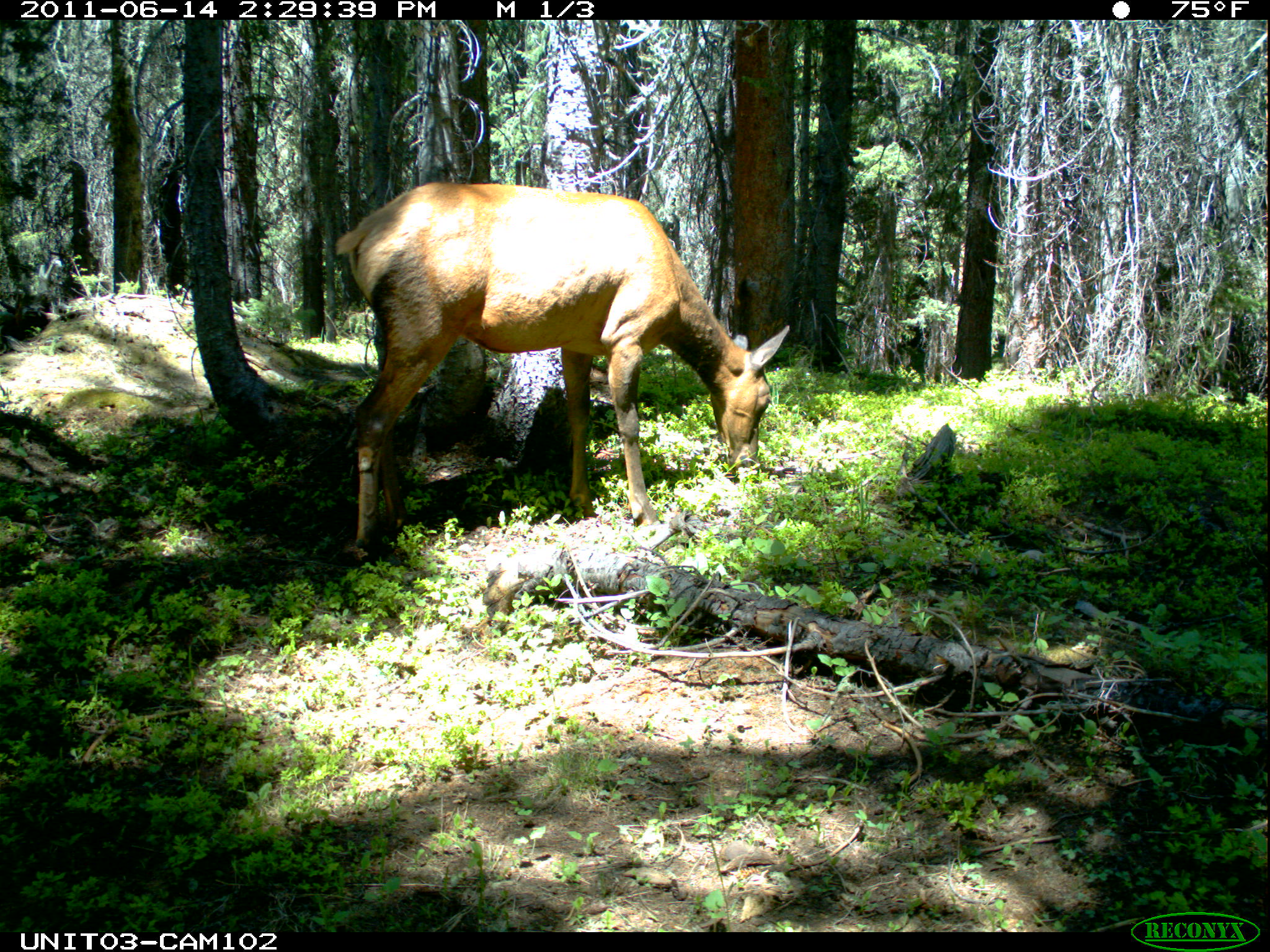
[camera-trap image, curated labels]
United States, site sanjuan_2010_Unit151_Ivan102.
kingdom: Animalia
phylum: Chordata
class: Mammalia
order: Artiodactyla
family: Cervidae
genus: Cervus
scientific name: Cervus elaphus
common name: red deer